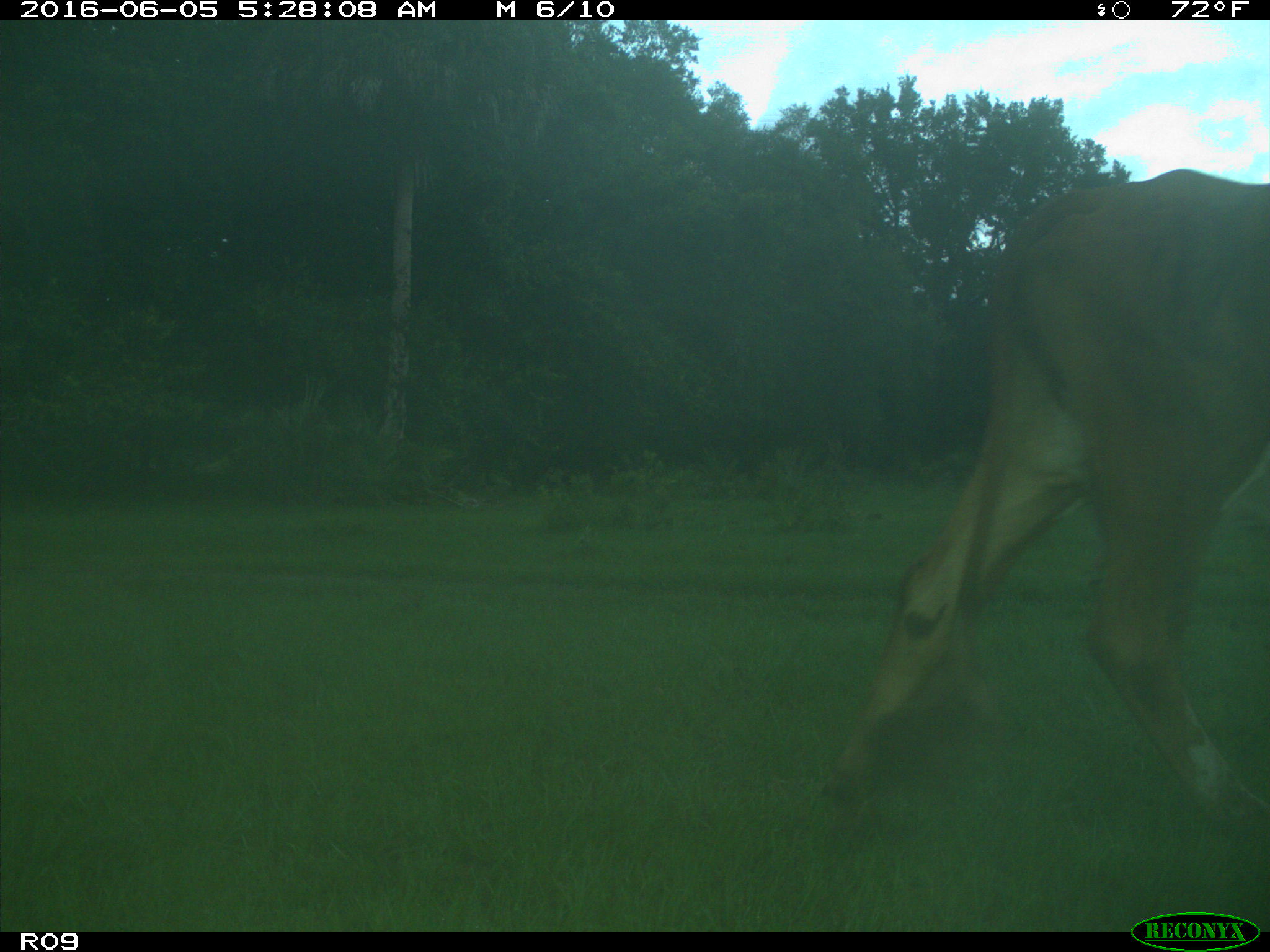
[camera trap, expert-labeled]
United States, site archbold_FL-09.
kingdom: Animalia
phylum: Chordata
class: Mammalia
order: Artiodactyla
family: Bovidae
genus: Bos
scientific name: Bos taurus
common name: domestic cow